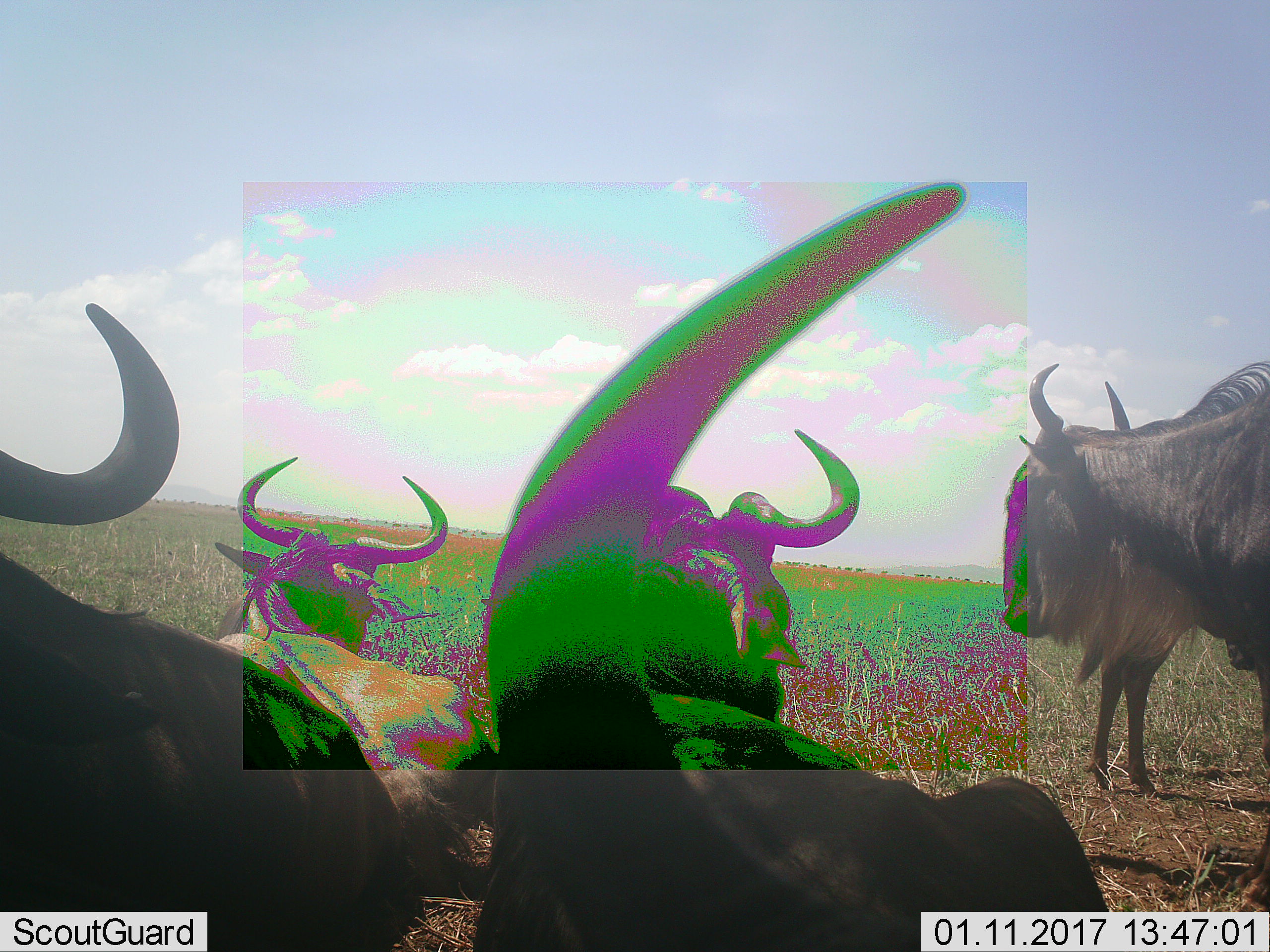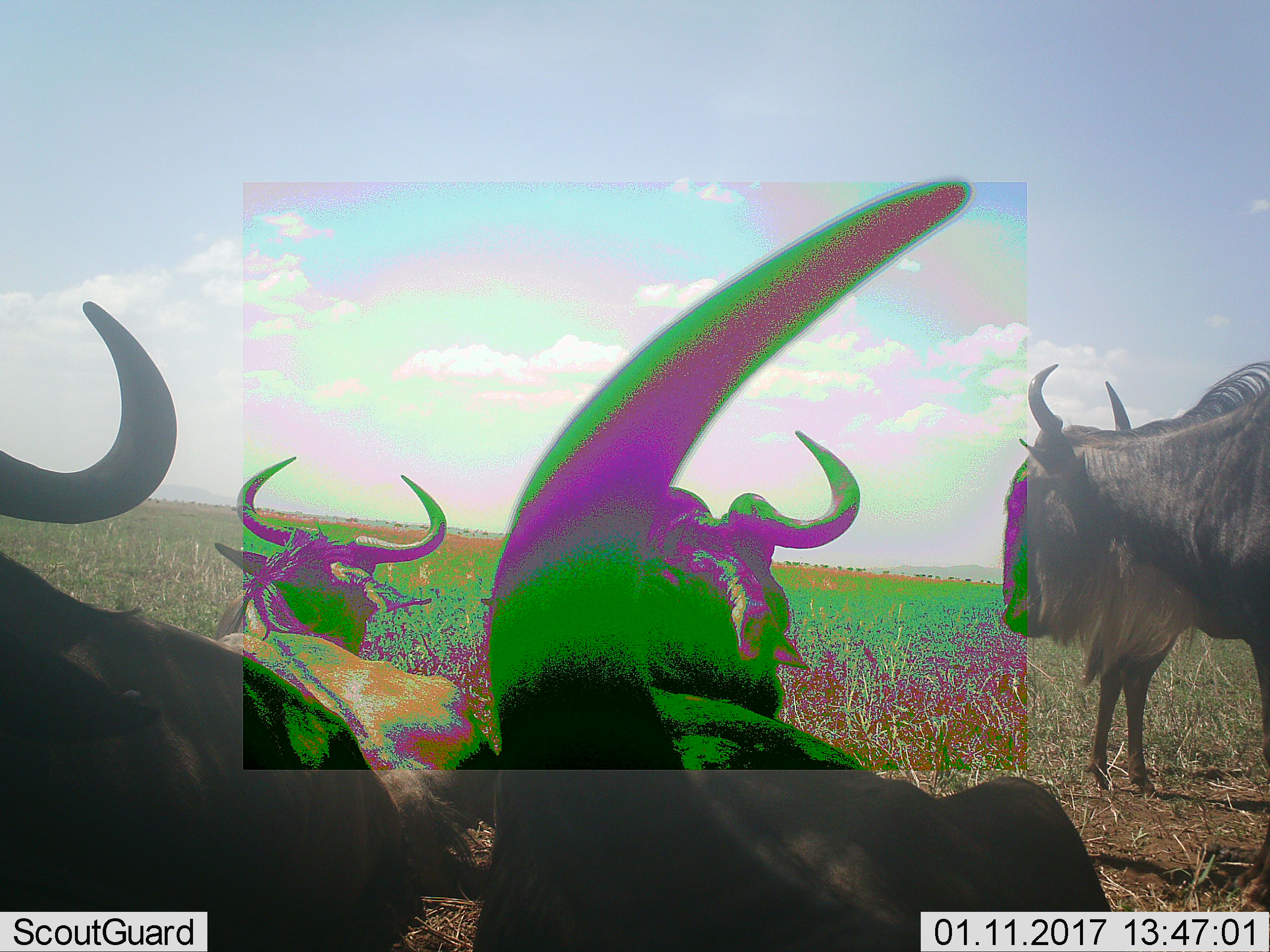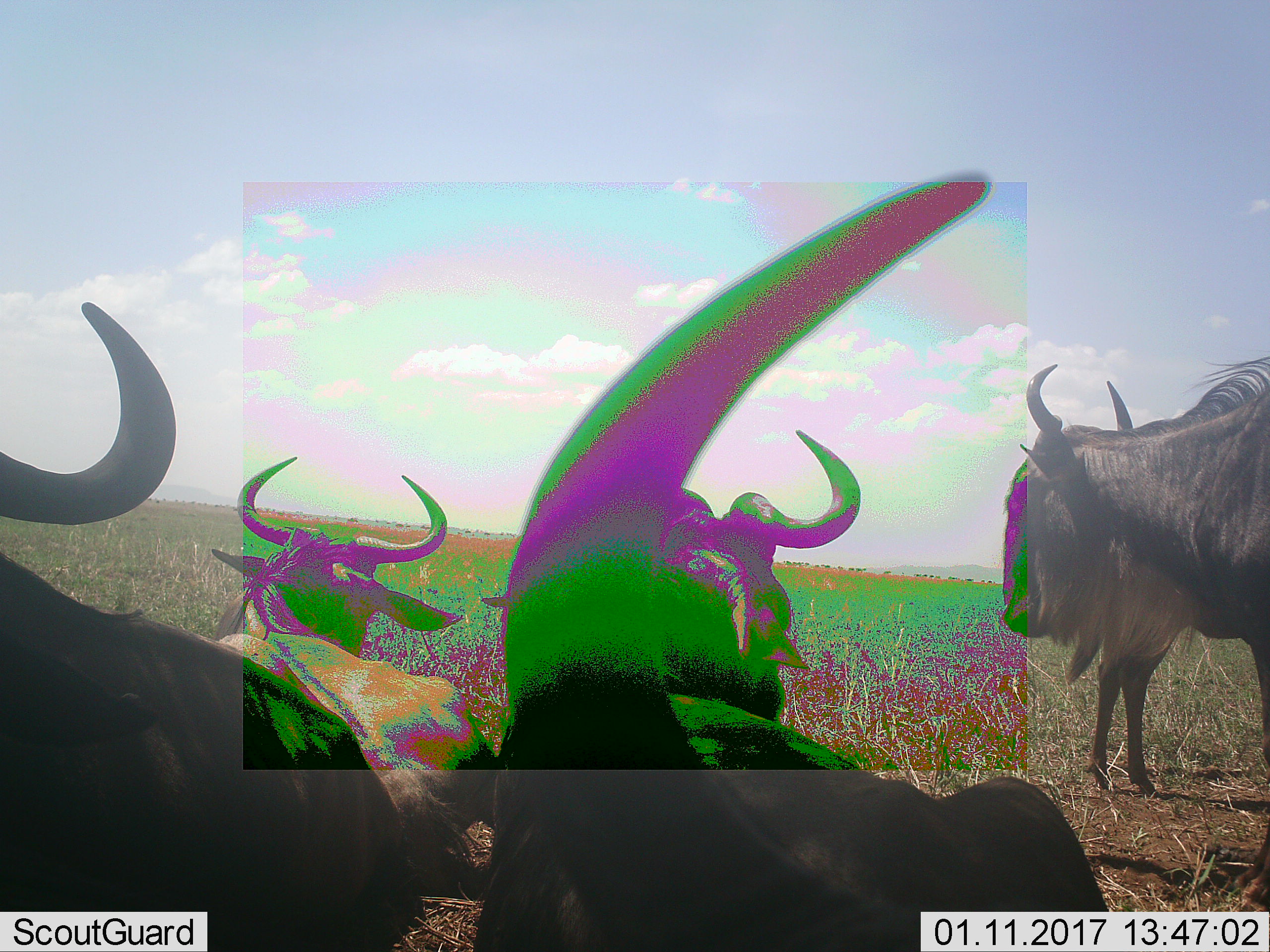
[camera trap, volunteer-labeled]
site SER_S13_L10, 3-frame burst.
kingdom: Animalia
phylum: Chordata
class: Mammalia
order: Artiodactyla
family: Bovidae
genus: Connochaetes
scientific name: Connochaetes taurinus taurinus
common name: blue wildebeest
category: wildebeestblue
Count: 6.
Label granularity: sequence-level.